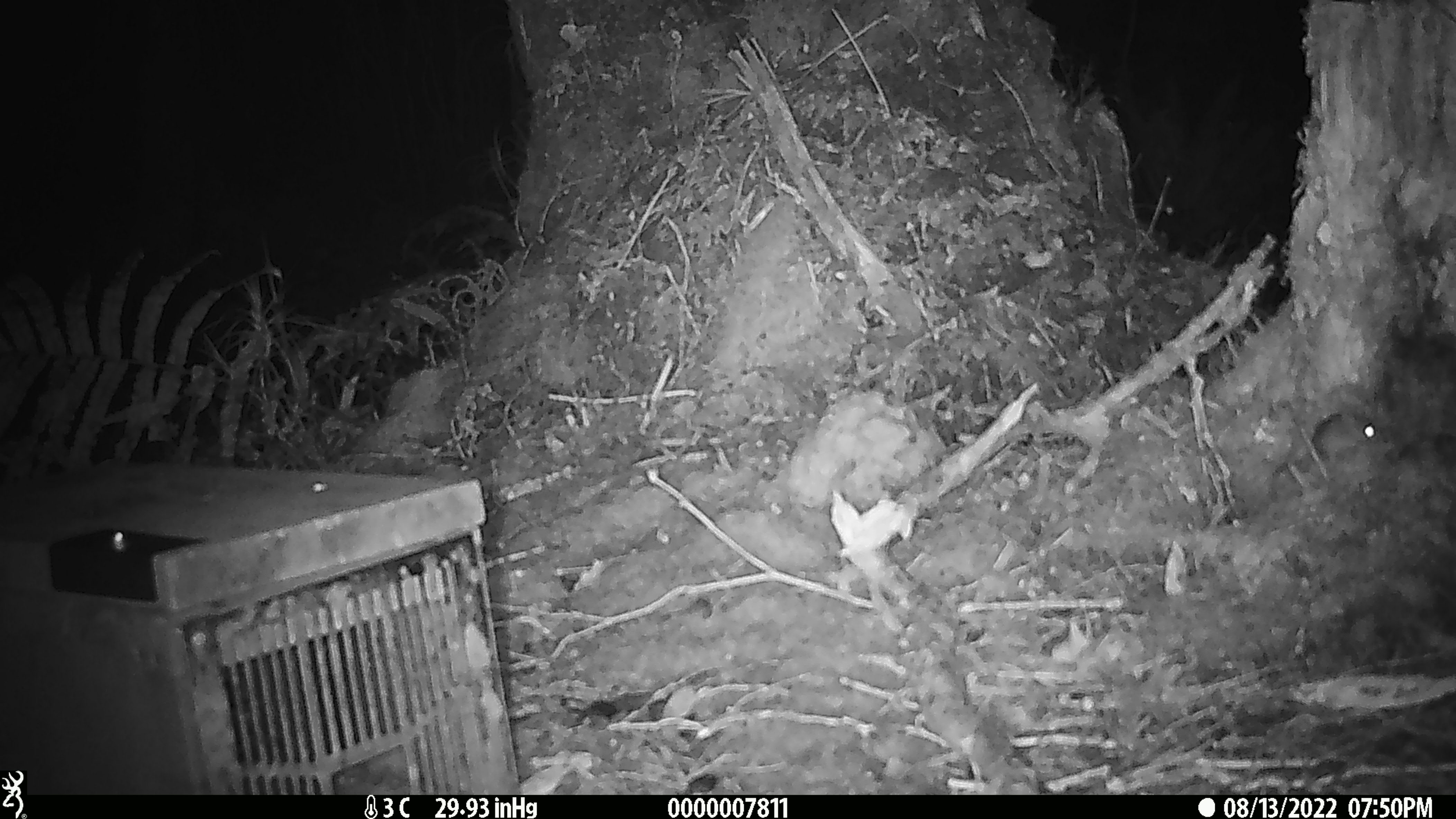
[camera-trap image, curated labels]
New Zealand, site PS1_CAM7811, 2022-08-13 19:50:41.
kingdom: Animalia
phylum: Chordata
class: Mammalia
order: Rodentia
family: Muridae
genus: Mus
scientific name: Mus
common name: mouse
Mouse (Mus).